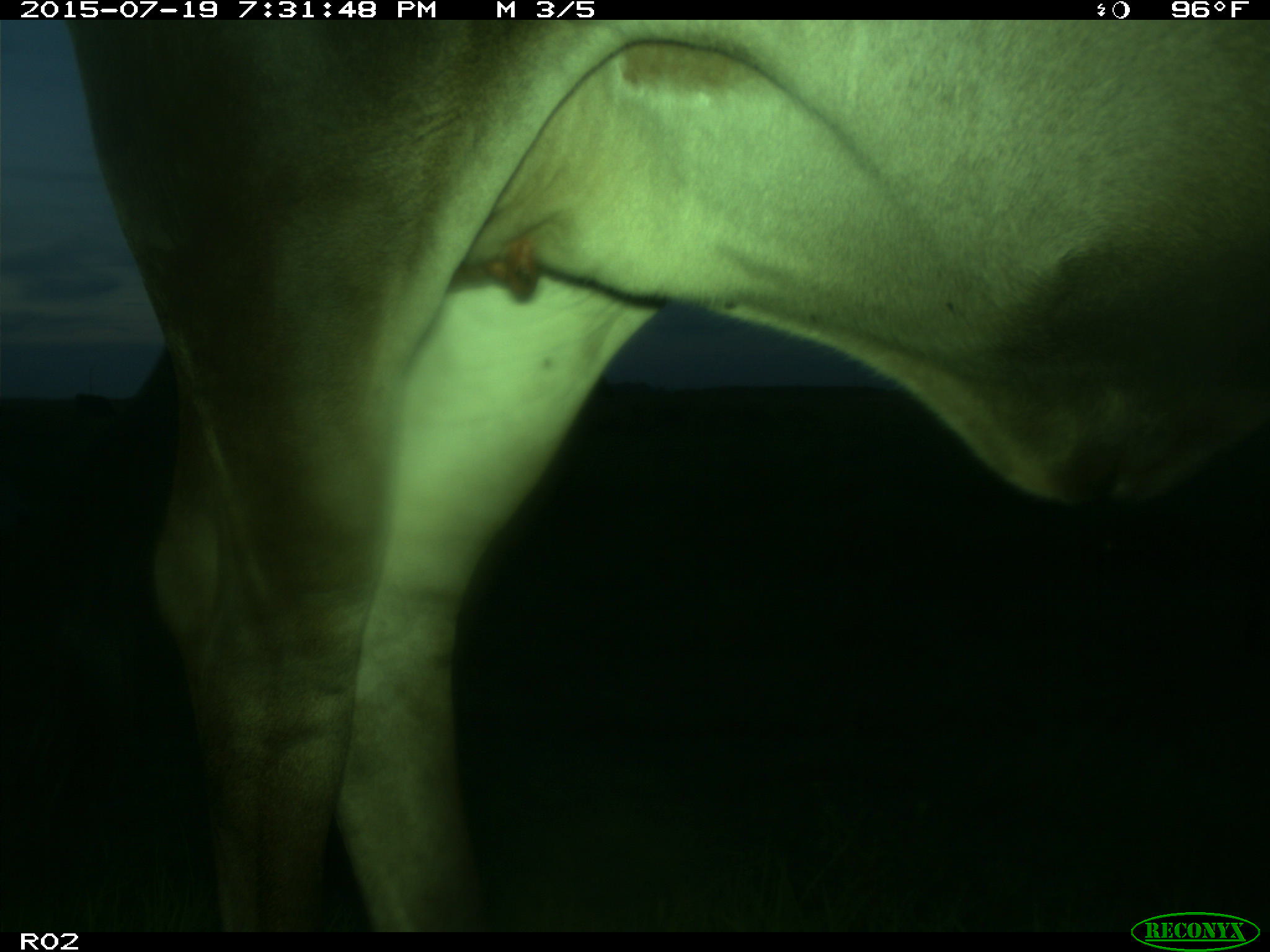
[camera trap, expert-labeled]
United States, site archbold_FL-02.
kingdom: Animalia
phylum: Chordata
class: Mammalia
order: Artiodactyla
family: Bovidae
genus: Bos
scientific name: Bos taurus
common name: domestic cow